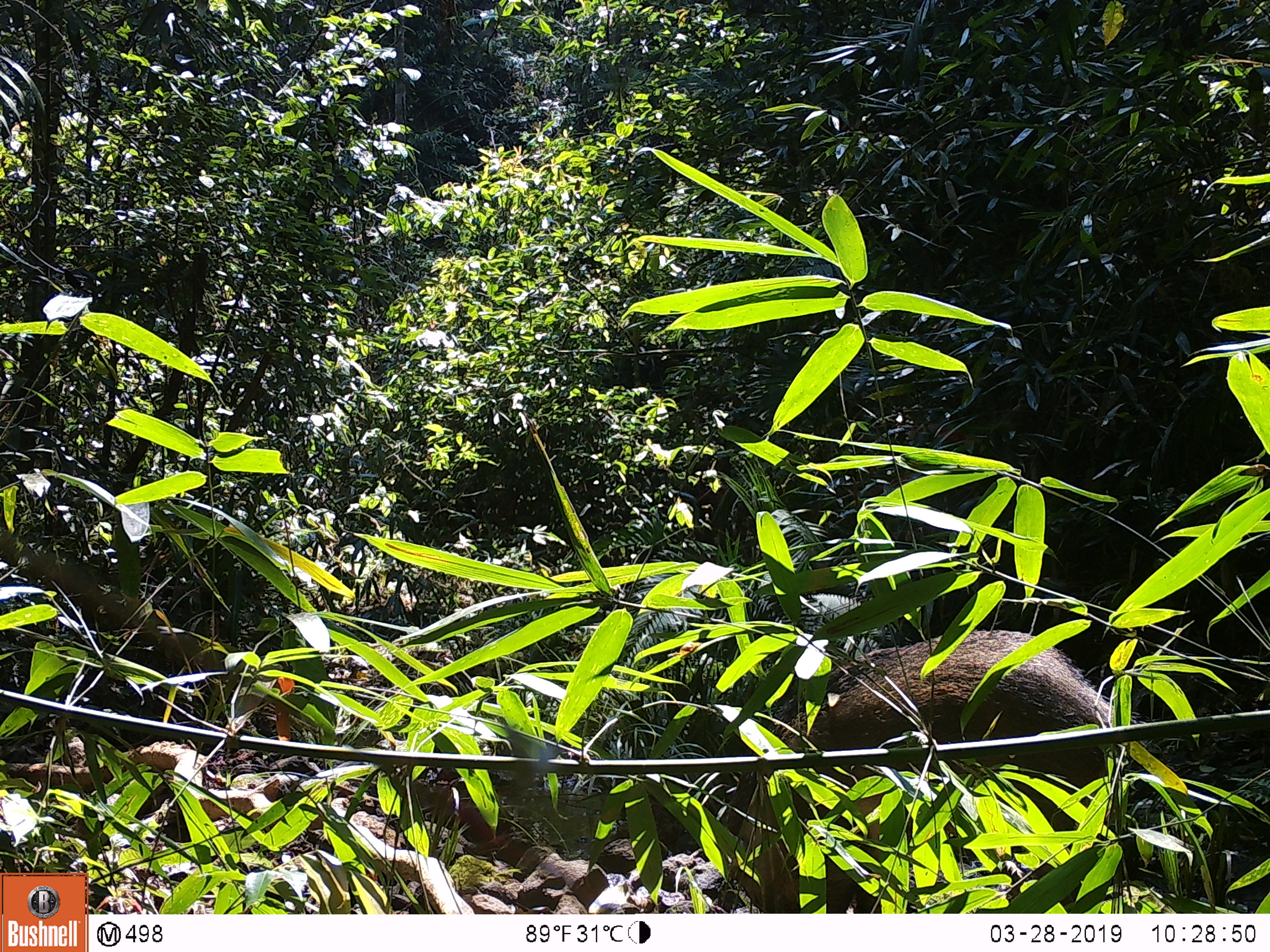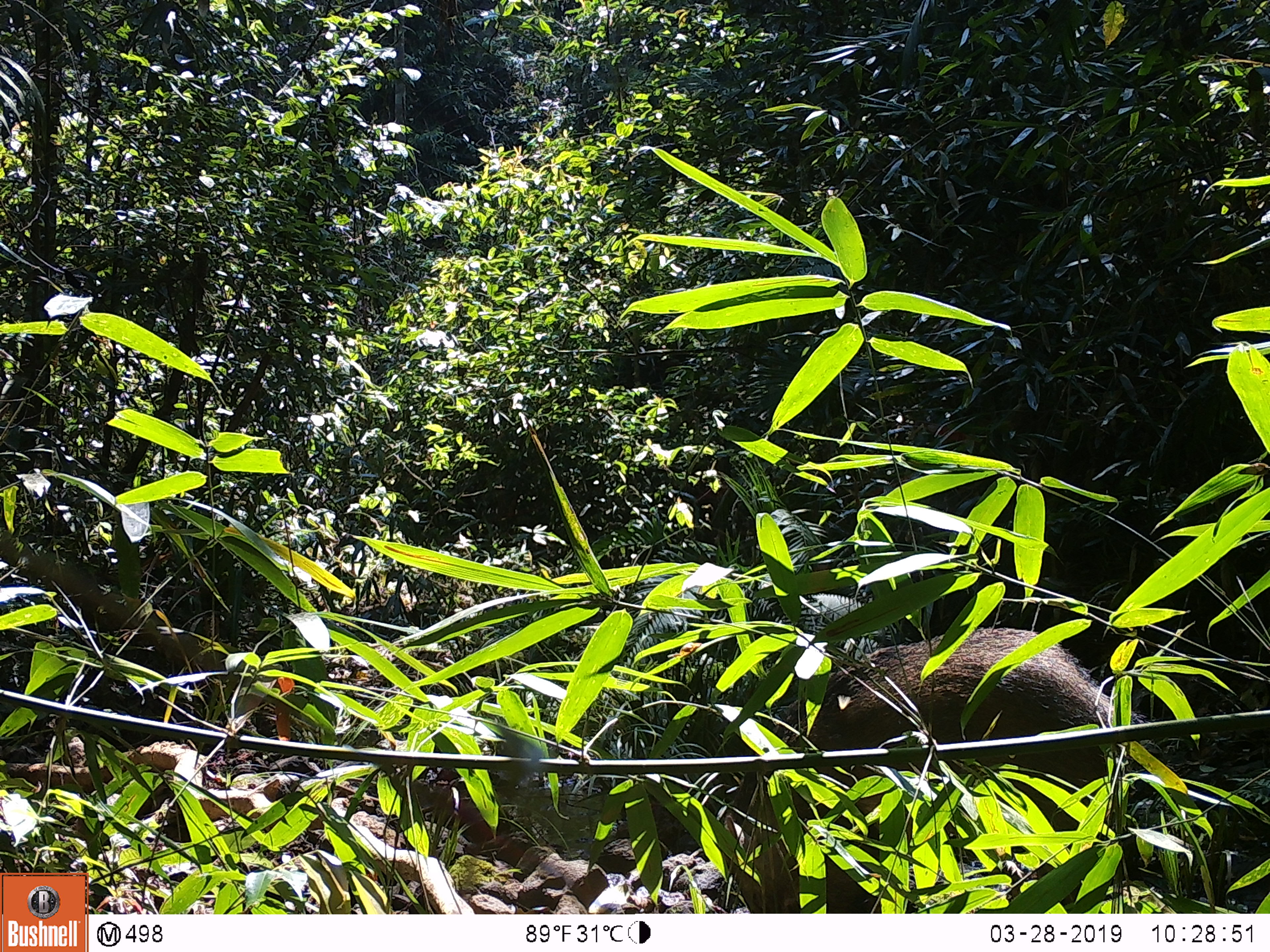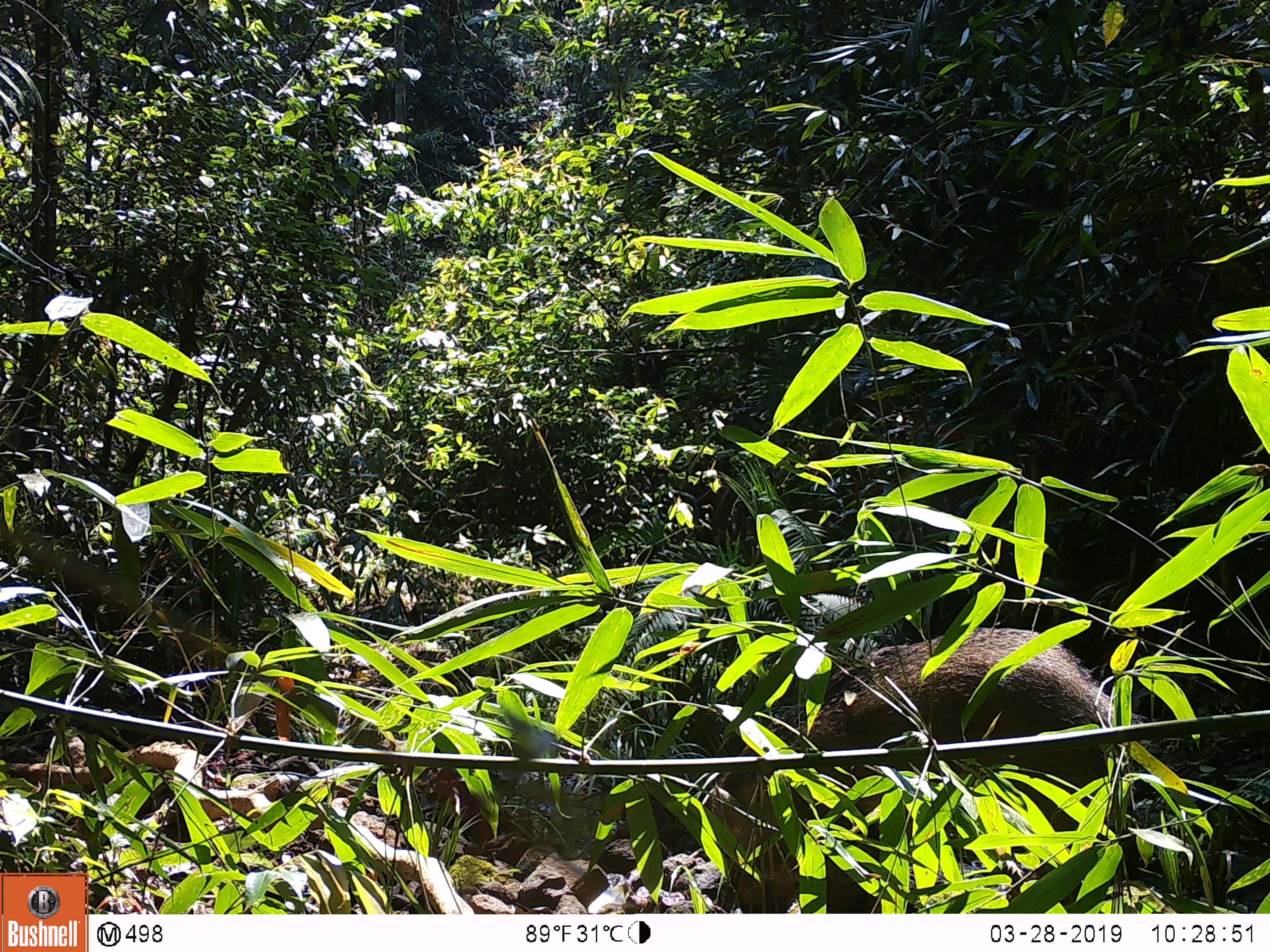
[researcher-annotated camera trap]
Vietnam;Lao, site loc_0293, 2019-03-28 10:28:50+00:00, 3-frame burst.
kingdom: Animalia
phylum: Chordata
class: Mammalia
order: Artiodactyla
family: Suidae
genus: Sus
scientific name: Sus scrofa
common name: eurasian wild pig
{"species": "eurasian wild pig (Sus scrofa)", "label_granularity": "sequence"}